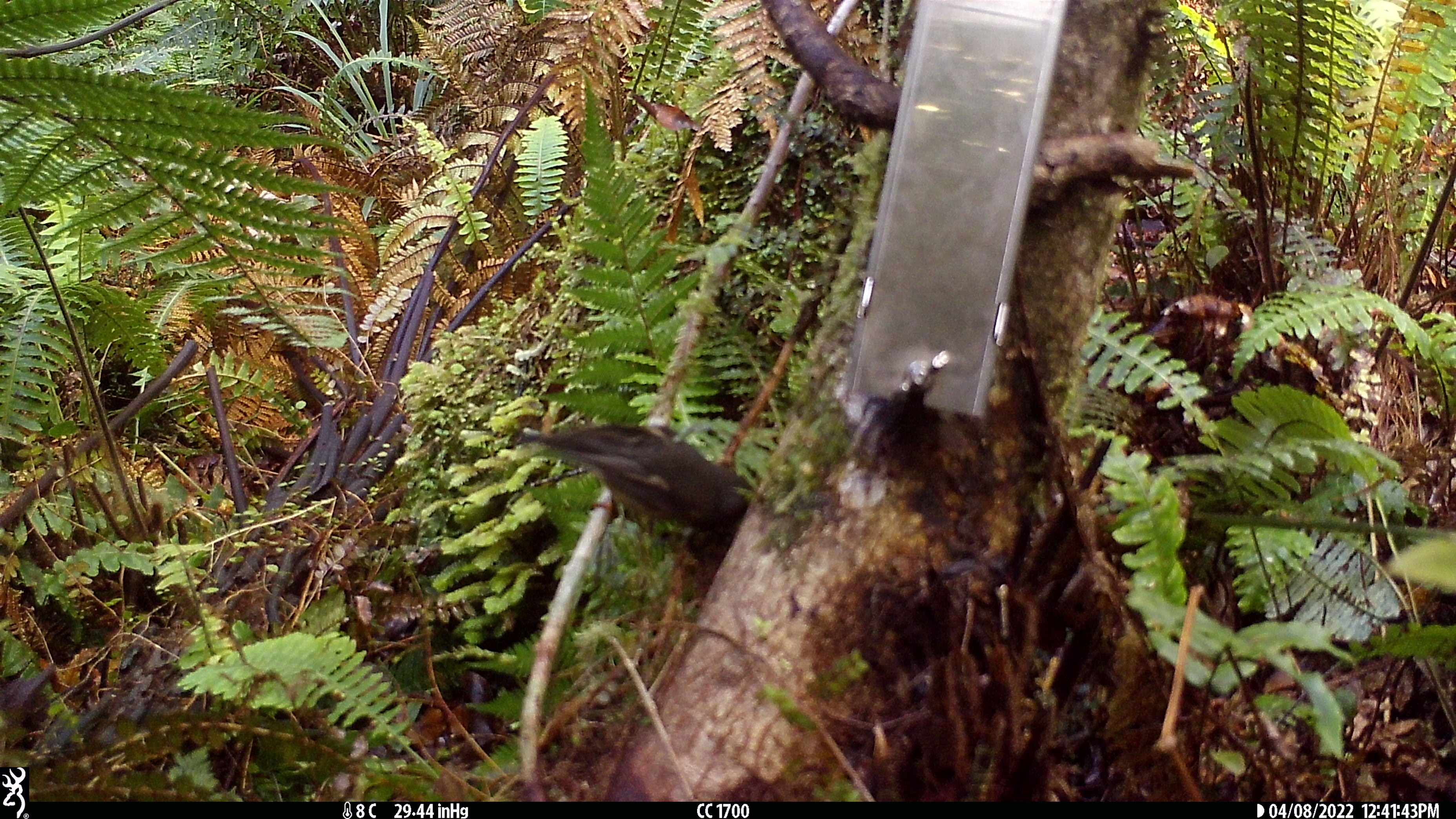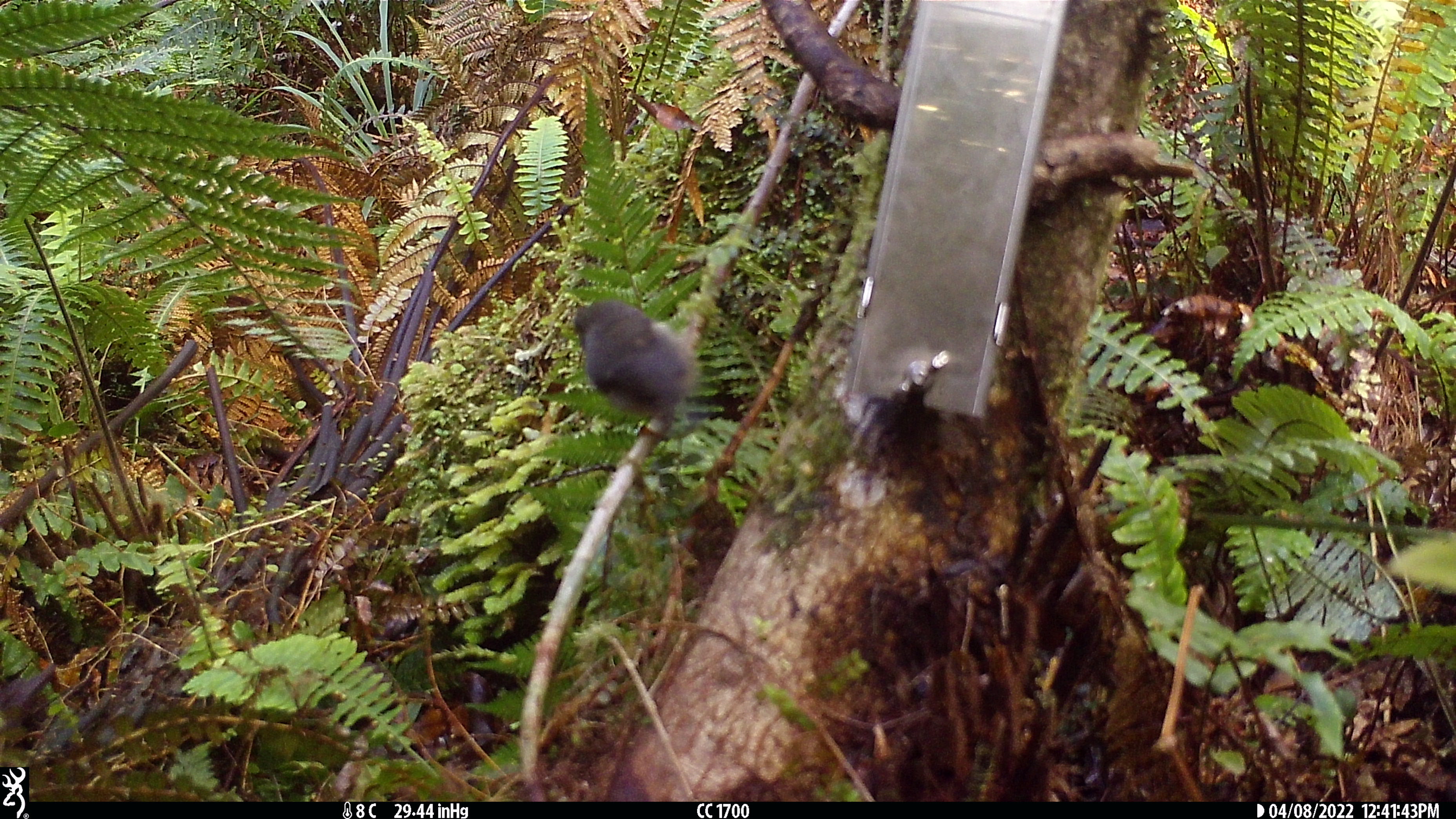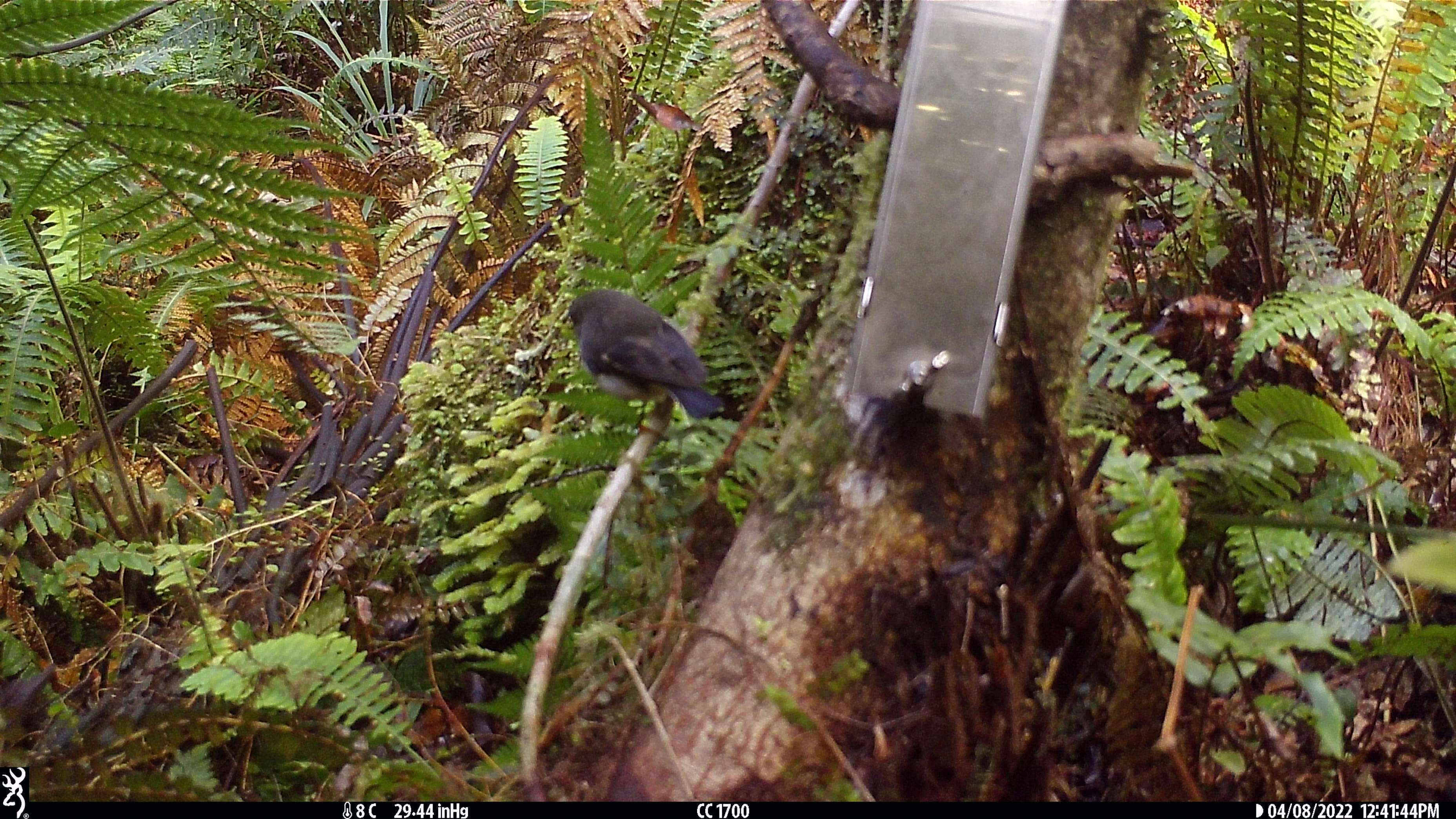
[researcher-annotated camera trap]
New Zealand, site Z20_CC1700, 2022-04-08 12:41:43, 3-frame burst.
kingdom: Animalia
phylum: Chordata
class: Aves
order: Passeriformes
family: Petroicidae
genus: Petroica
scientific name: Petroica macrocephala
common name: tomtit